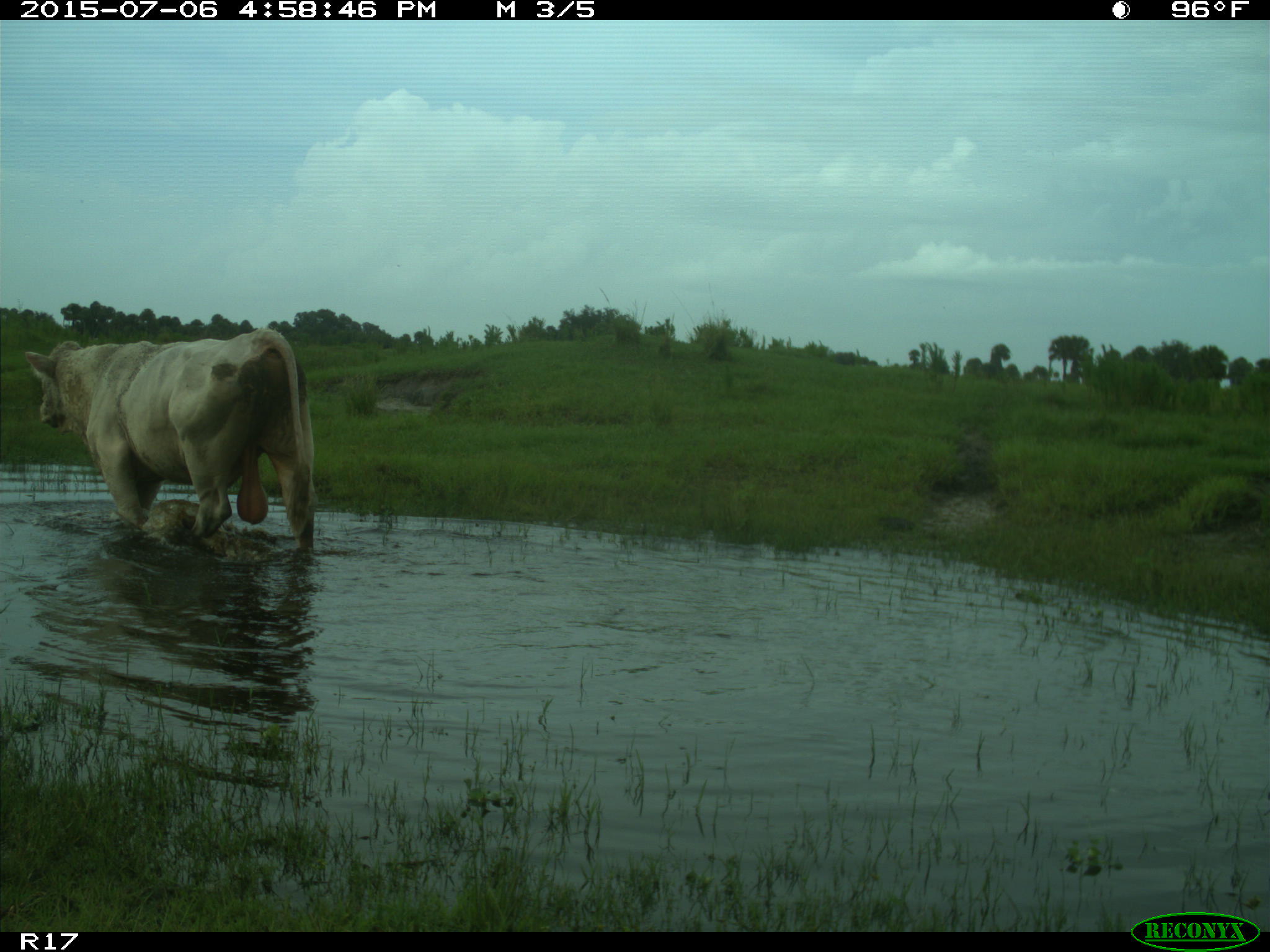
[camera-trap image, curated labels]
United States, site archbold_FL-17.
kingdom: Animalia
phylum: Chordata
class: Mammalia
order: Artiodactyla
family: Bovidae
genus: Bos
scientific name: Bos taurus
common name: domestic cow